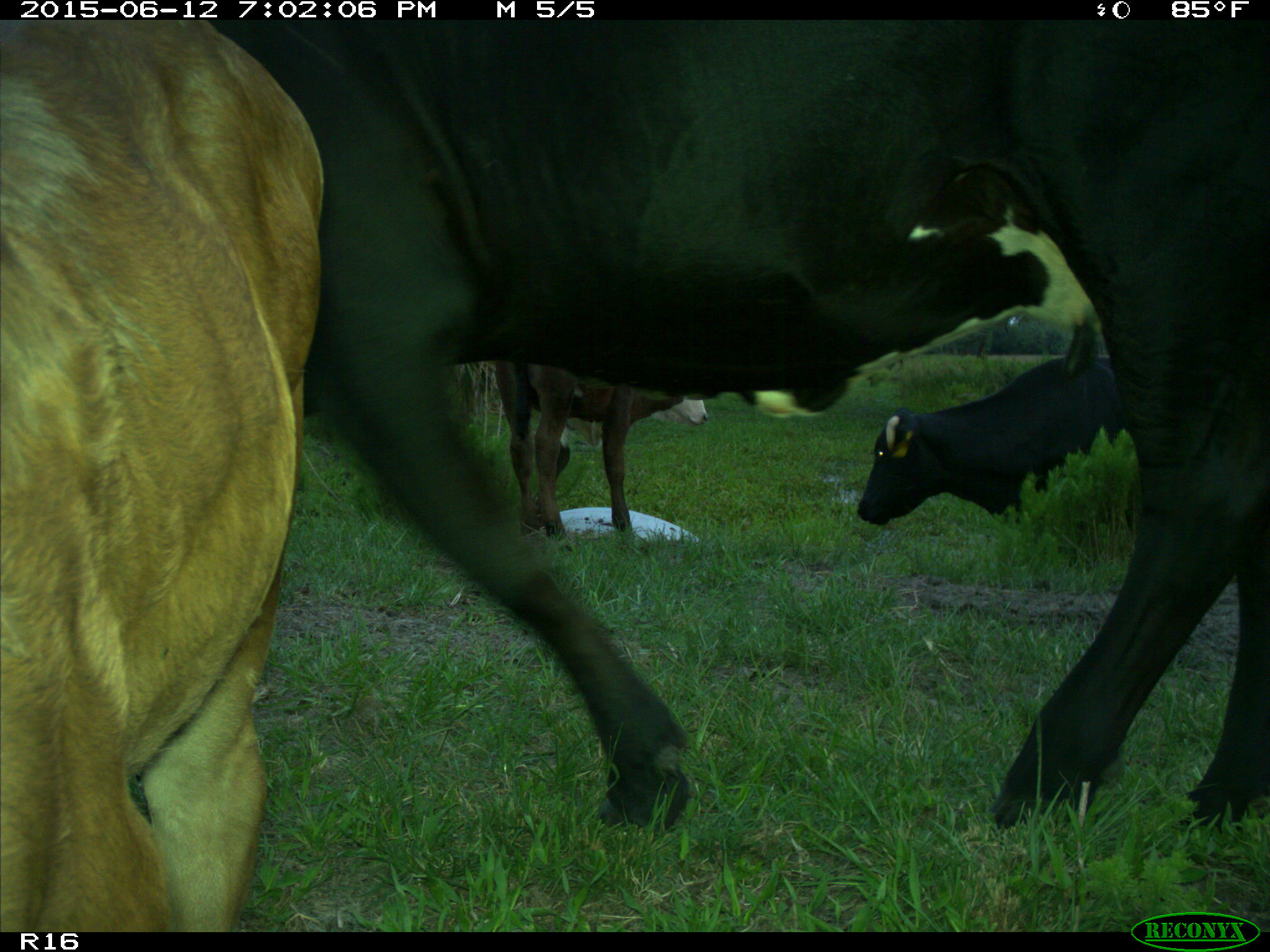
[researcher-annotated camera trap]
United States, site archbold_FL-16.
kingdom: Animalia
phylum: Chordata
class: Mammalia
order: Artiodactyla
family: Bovidae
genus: Bos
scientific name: Bos taurus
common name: domestic cow